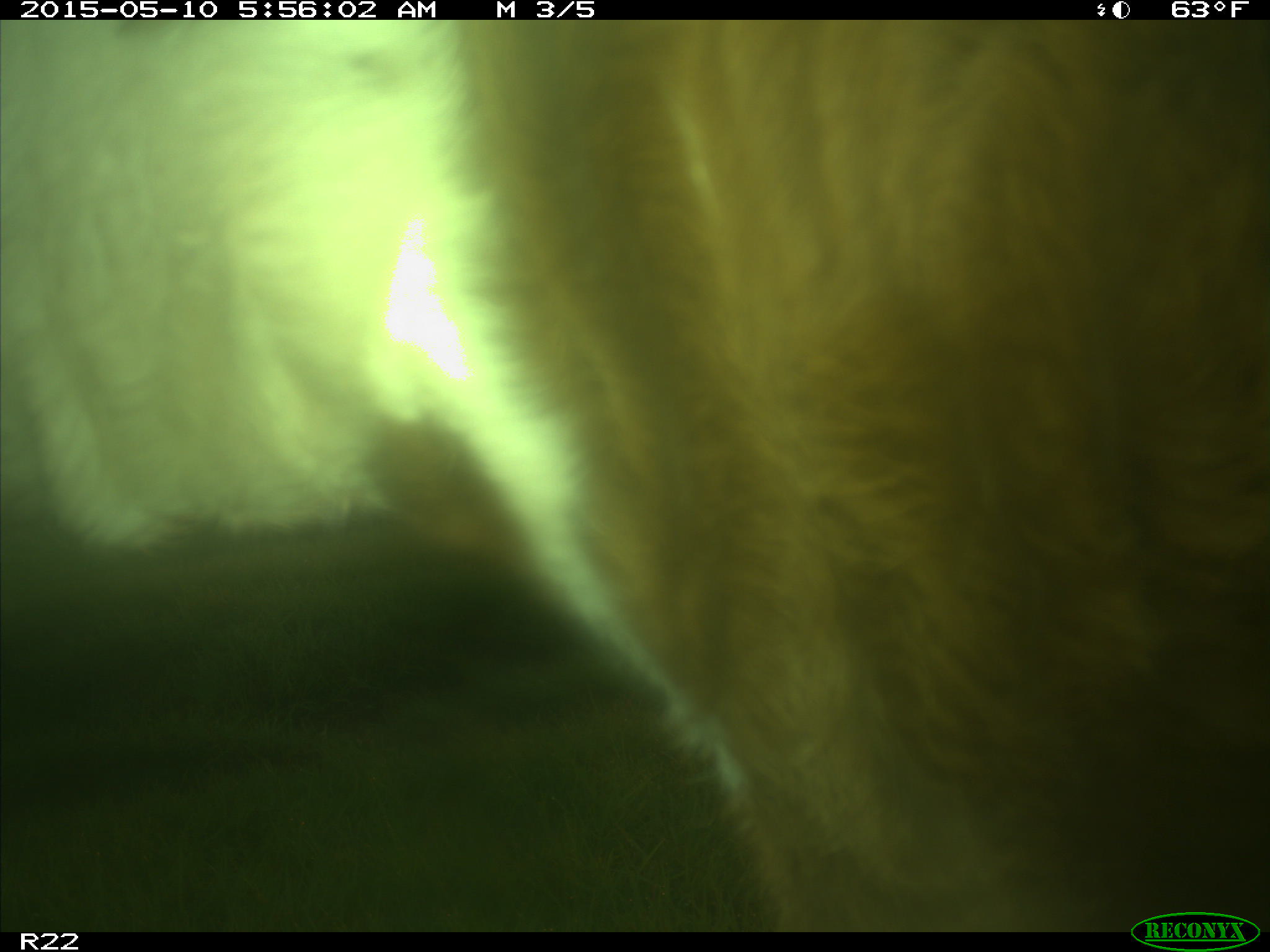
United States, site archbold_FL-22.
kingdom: Animalia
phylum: Chordata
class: Mammalia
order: Artiodactyla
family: Bovidae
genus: Bos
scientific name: Bos taurus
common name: domestic cow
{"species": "Bos taurus (domestic cow)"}